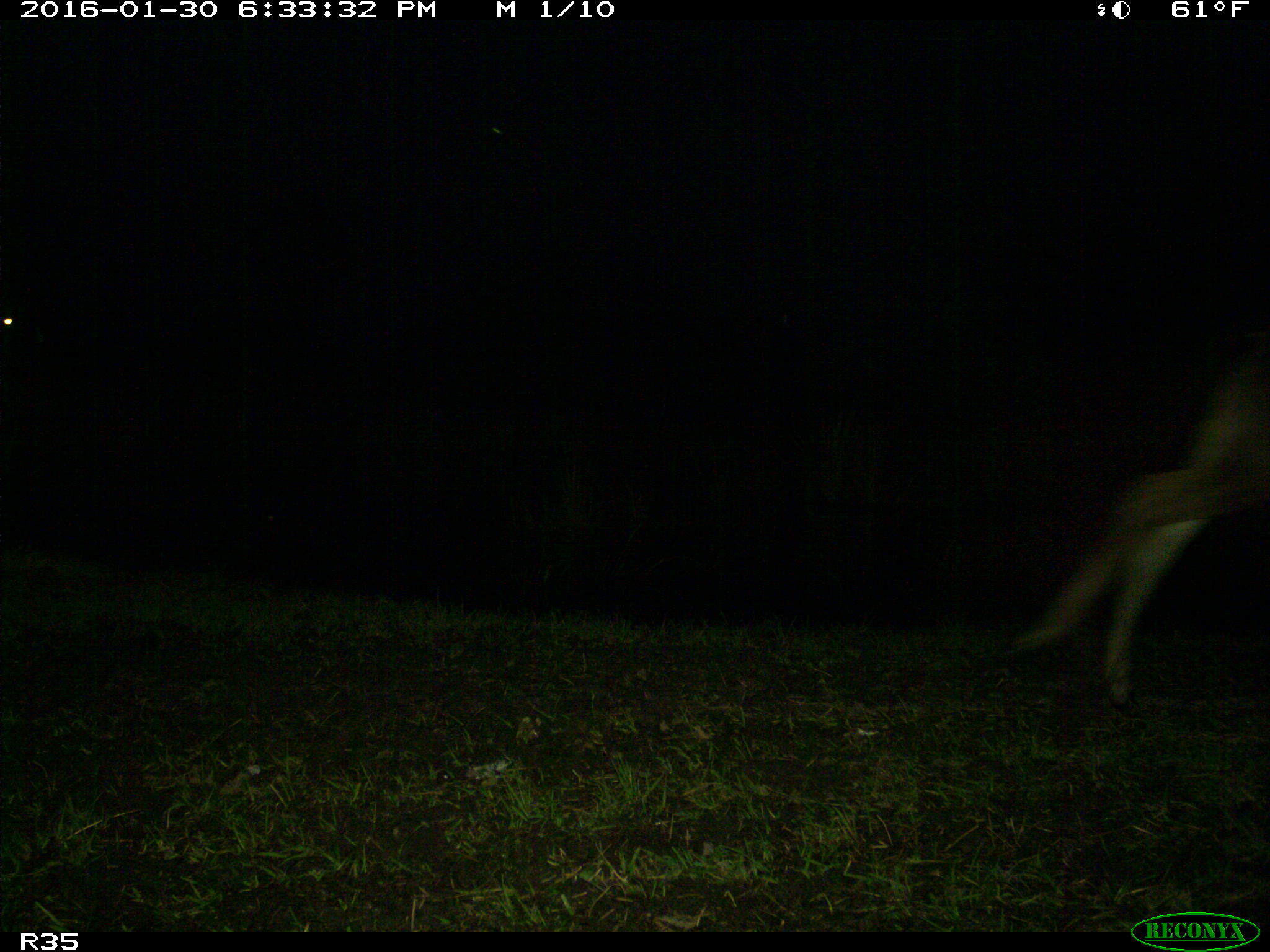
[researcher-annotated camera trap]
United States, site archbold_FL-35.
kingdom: Animalia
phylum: Chordata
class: Mammalia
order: Artiodactyla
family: Cervidae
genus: Odocoileus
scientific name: Odocoileus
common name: deer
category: unidentified deer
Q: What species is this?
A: Unidentified deer (deer) (Odocoileus).